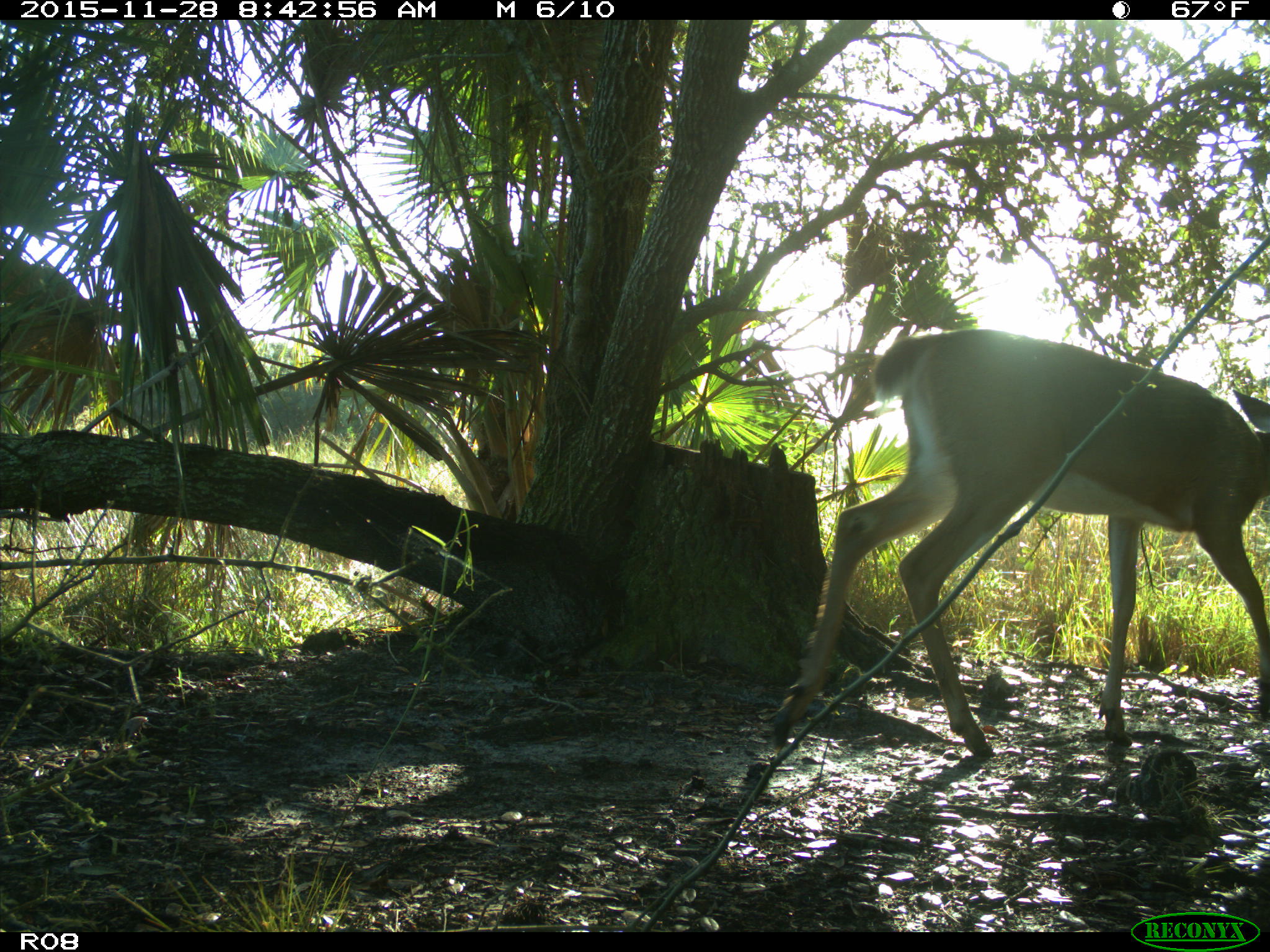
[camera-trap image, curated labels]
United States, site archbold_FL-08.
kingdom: Animalia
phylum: Chordata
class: Mammalia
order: Artiodactyla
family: Cervidae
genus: Odocoileus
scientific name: Odocoileus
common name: deer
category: unidentified deer